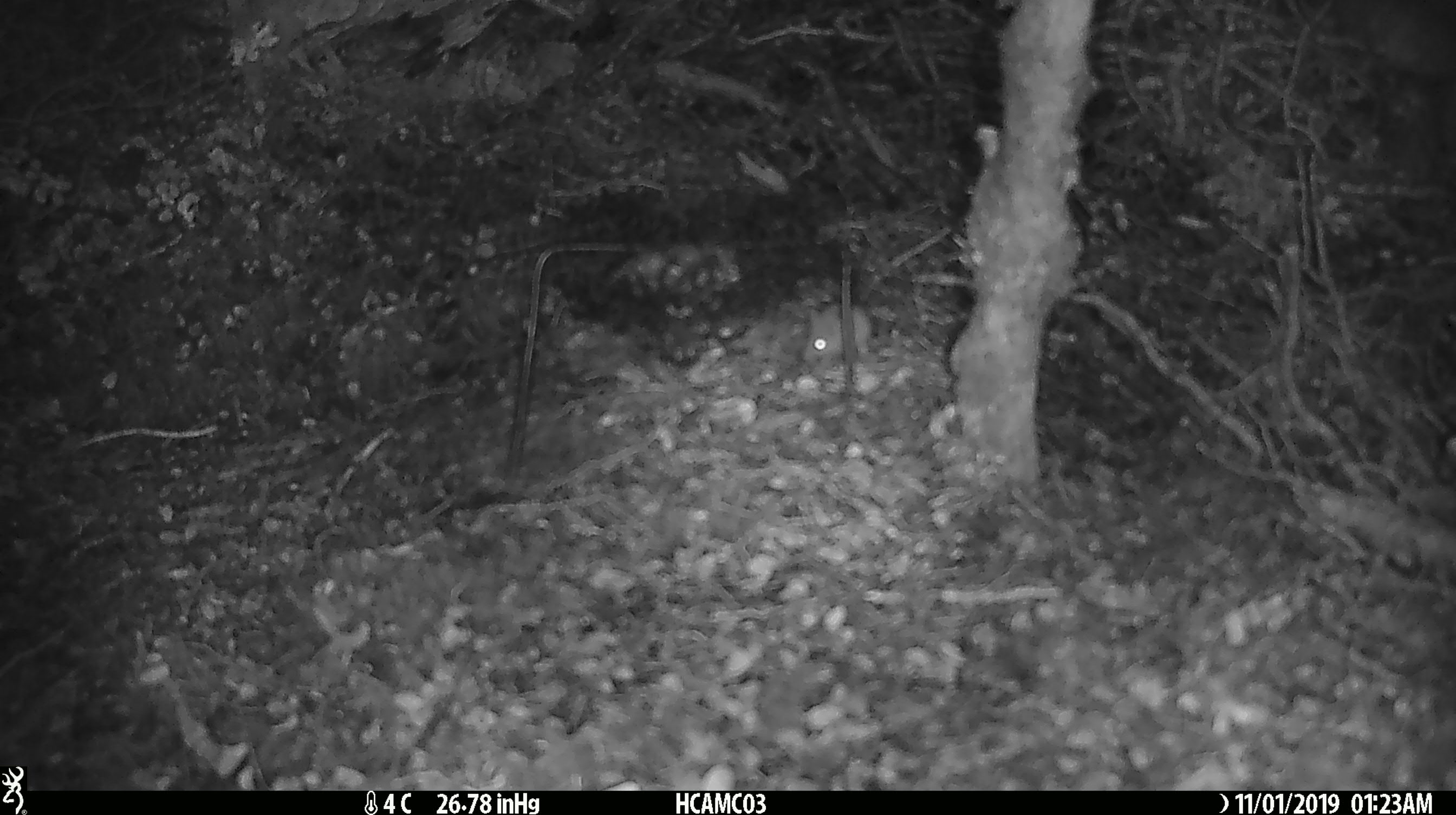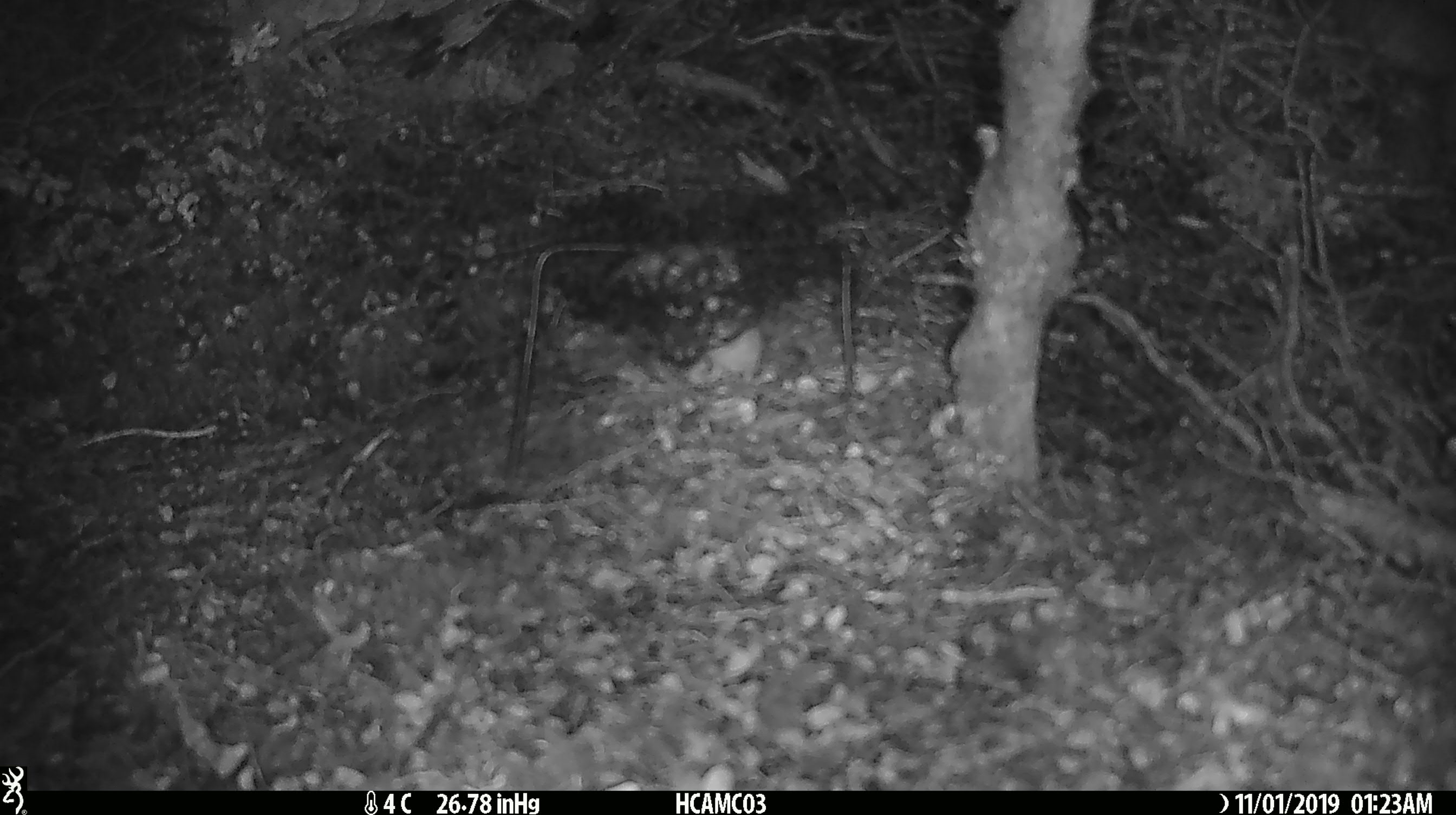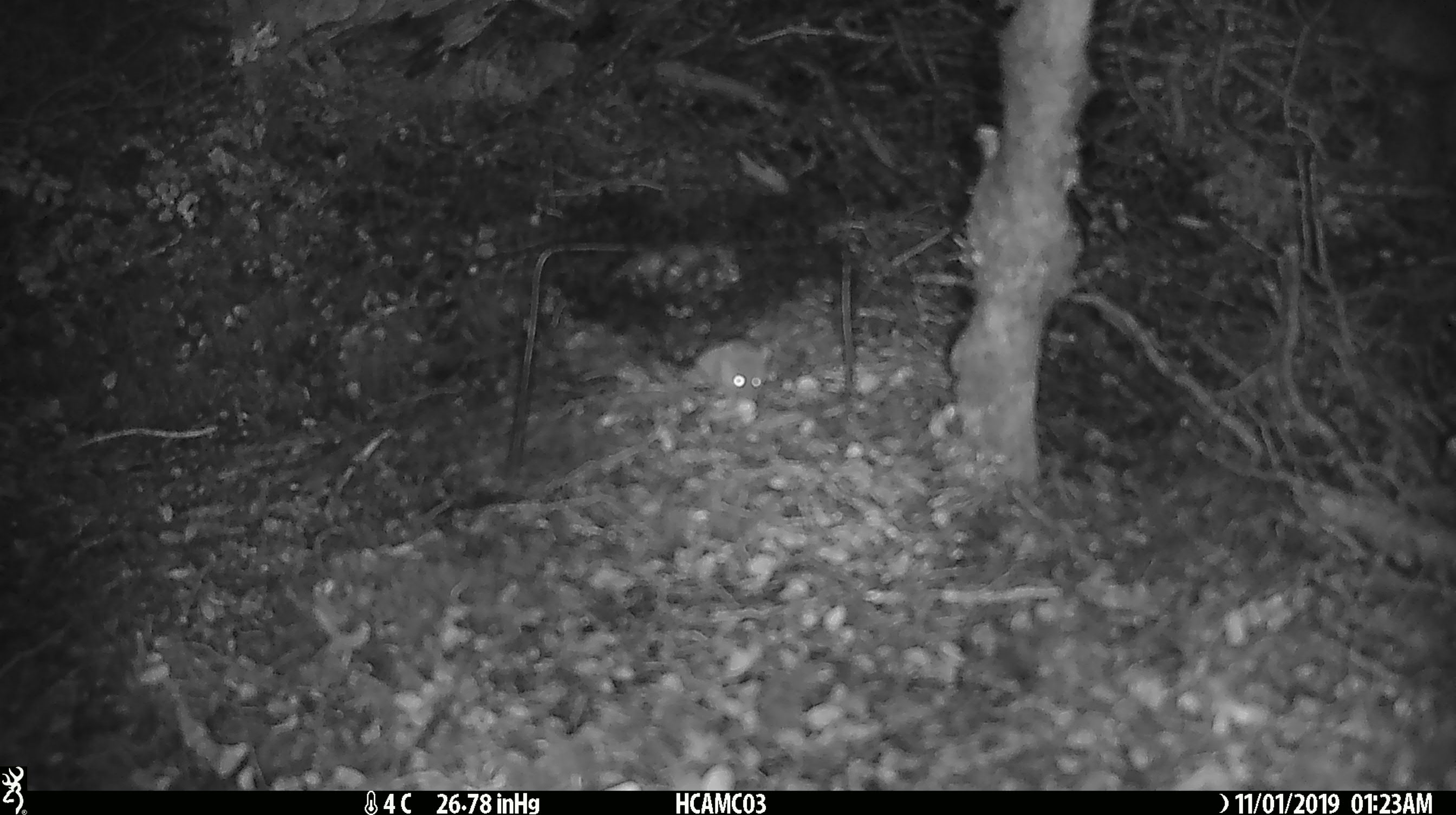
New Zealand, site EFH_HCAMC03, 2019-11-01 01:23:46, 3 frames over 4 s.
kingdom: Animalia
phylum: Chordata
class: Mammalia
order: Rodentia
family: Muridae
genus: Mus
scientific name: Mus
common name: mouse